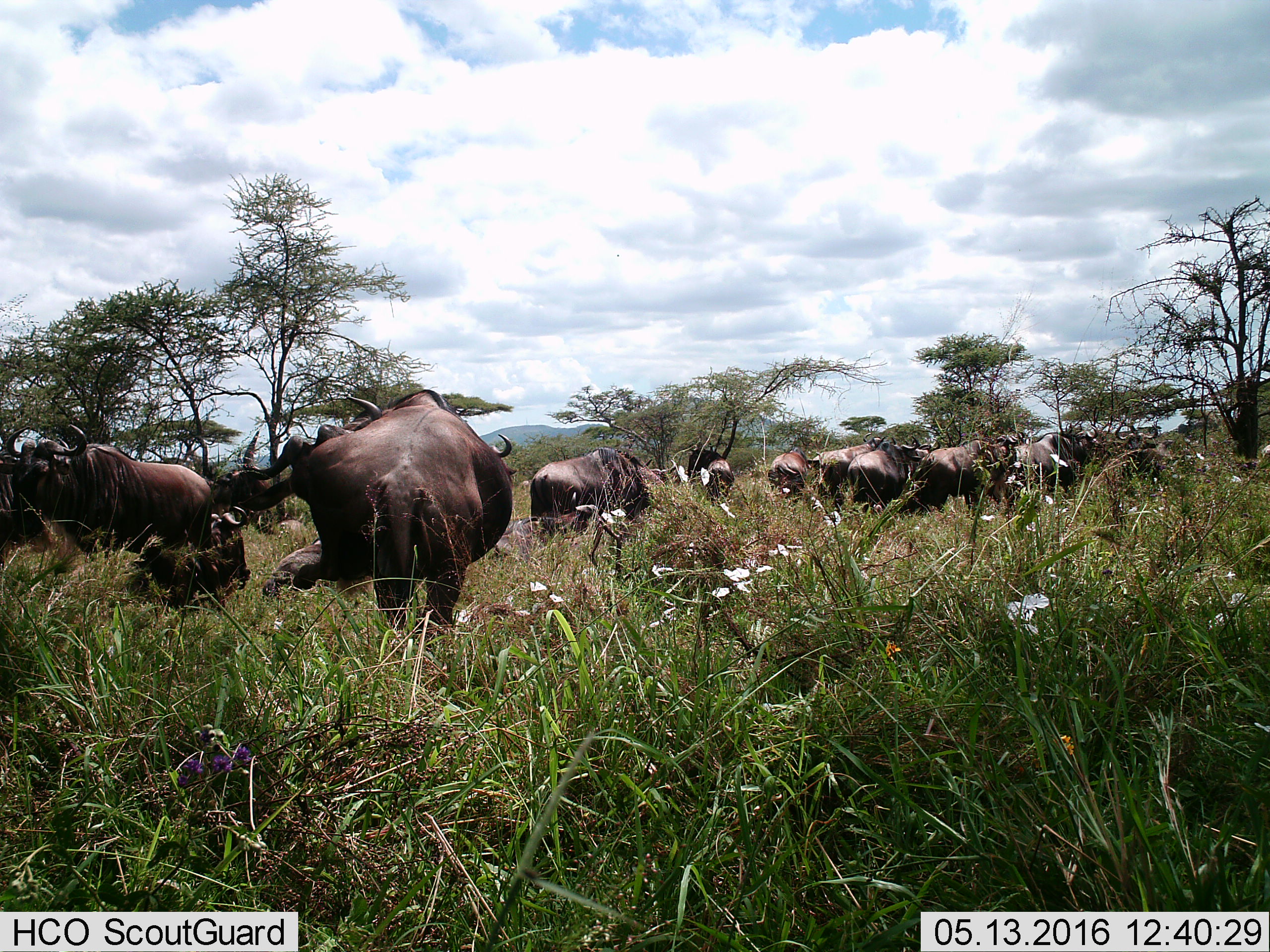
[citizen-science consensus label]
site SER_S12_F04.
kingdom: Animalia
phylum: Chordata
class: Mammalia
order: Artiodactyla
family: Bovidae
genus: Connochaetes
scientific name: Connochaetes taurinus taurinus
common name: blue wildebeest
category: wildebeestblue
Wildebeestblue (blue wildebeest) (Connochaetes taurinus taurinus), count 11-50. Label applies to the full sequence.